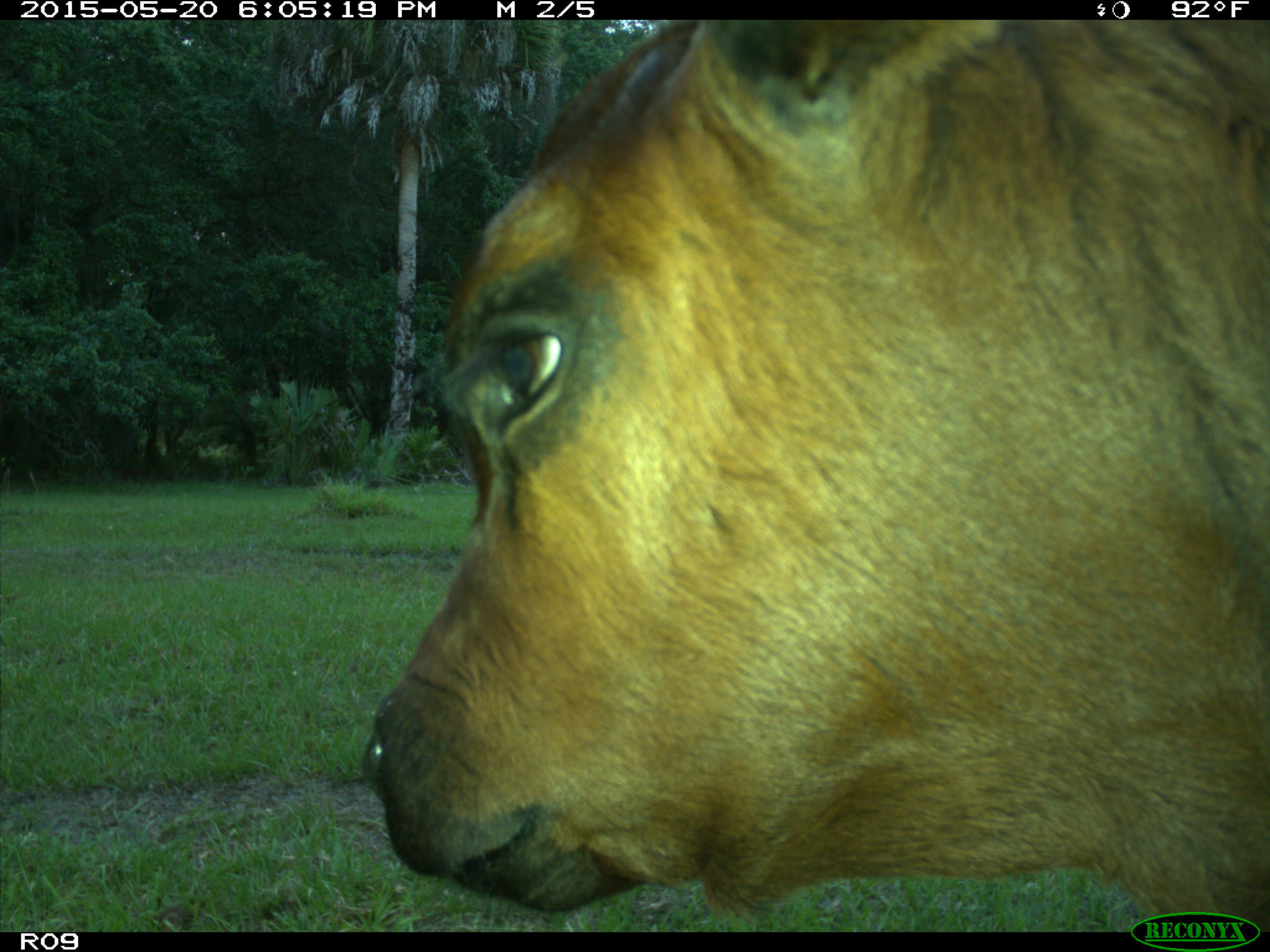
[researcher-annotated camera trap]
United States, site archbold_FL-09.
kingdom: Animalia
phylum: Chordata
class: Mammalia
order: Artiodactyla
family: Bovidae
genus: Bos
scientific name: Bos taurus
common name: domestic cow